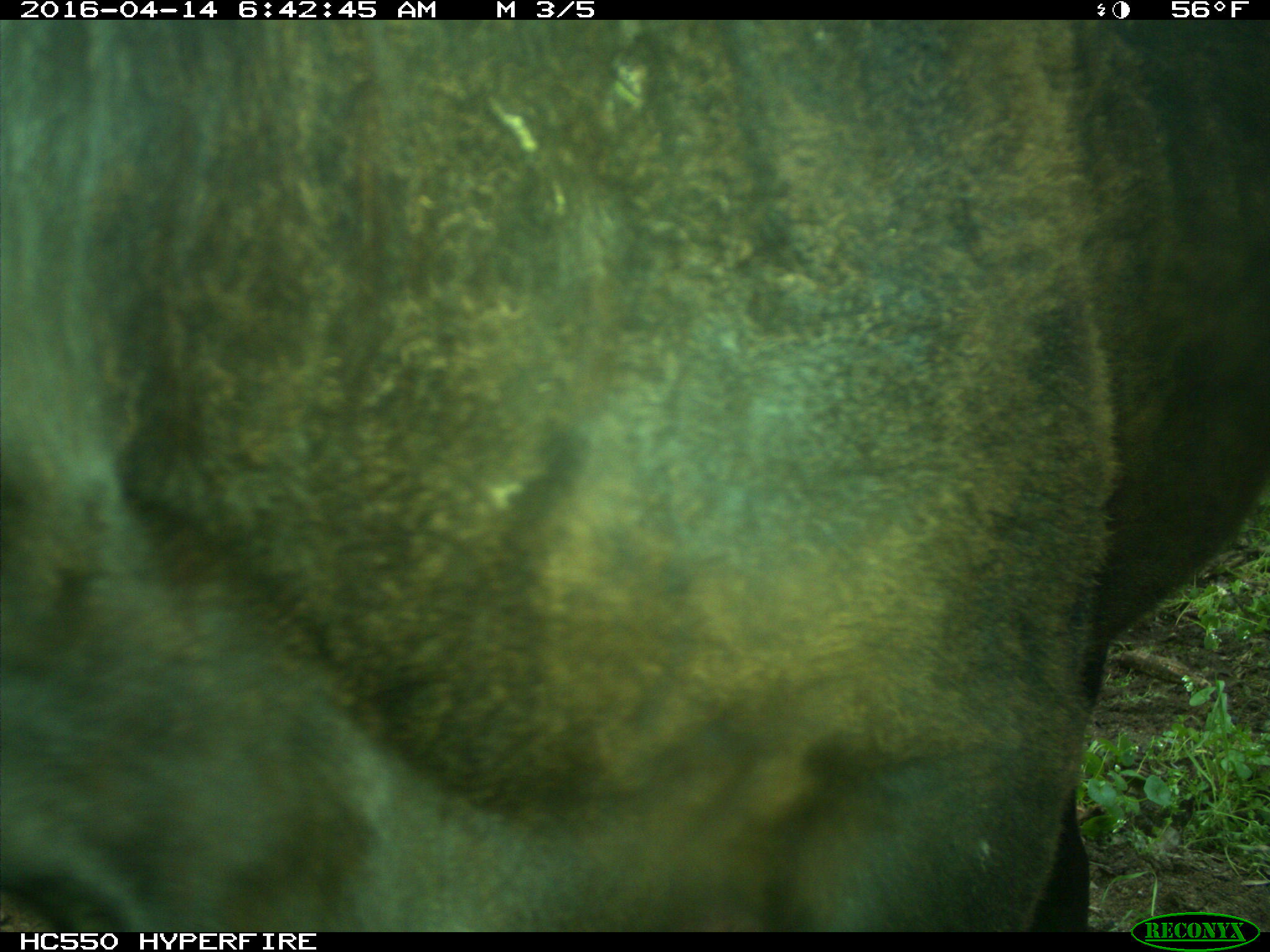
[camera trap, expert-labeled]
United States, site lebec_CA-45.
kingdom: Animalia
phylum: Chordata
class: Mammalia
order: Artiodactyla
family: Bovidae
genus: Bos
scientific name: Bos taurus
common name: domestic cow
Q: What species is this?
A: Bos taurus (domestic cow).